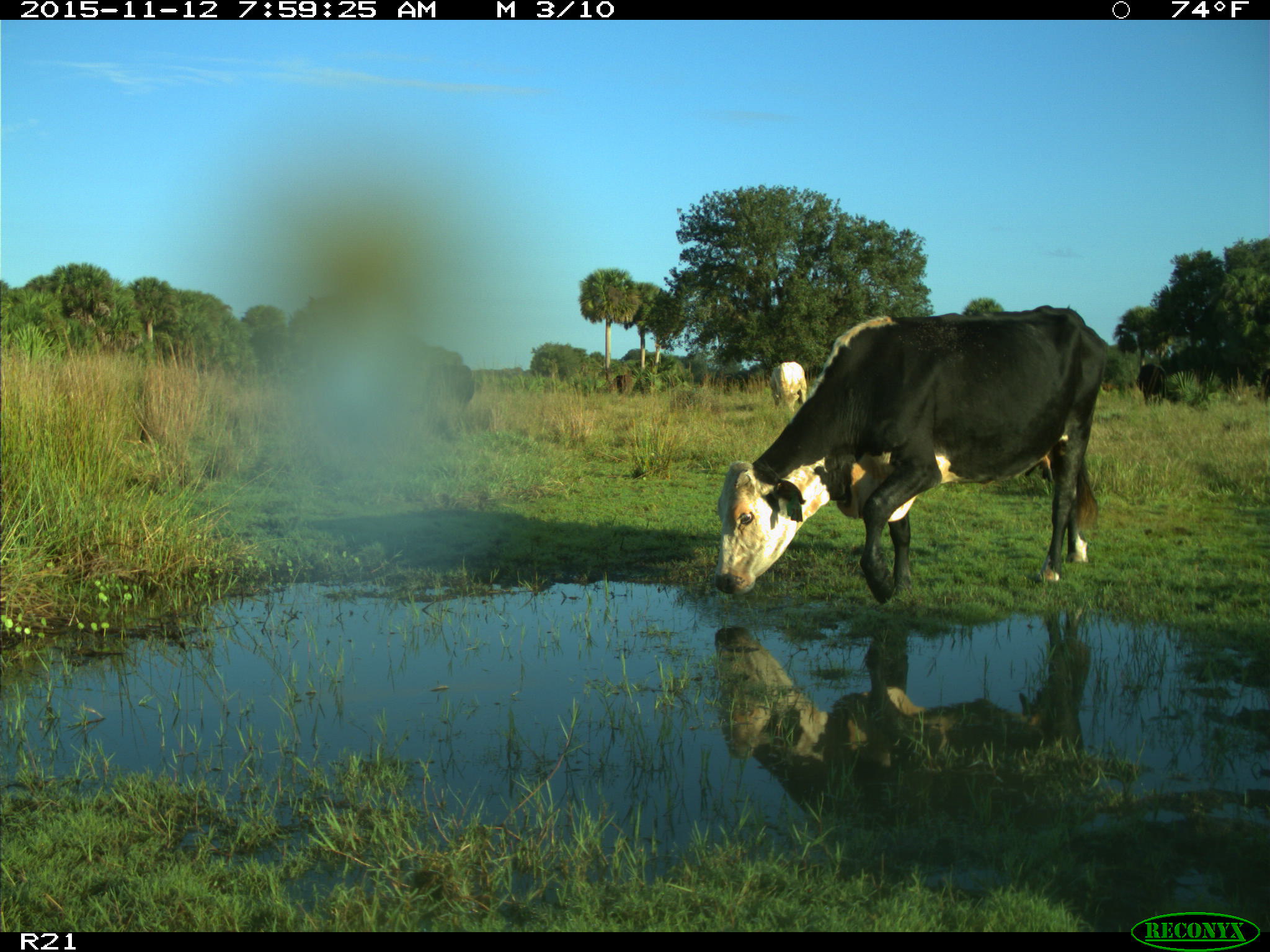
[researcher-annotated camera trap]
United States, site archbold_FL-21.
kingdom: Animalia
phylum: Chordata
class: Mammalia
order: Artiodactyla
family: Bovidae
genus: Bos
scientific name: Bos taurus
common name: domestic cow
Bos taurus (domestic cow).